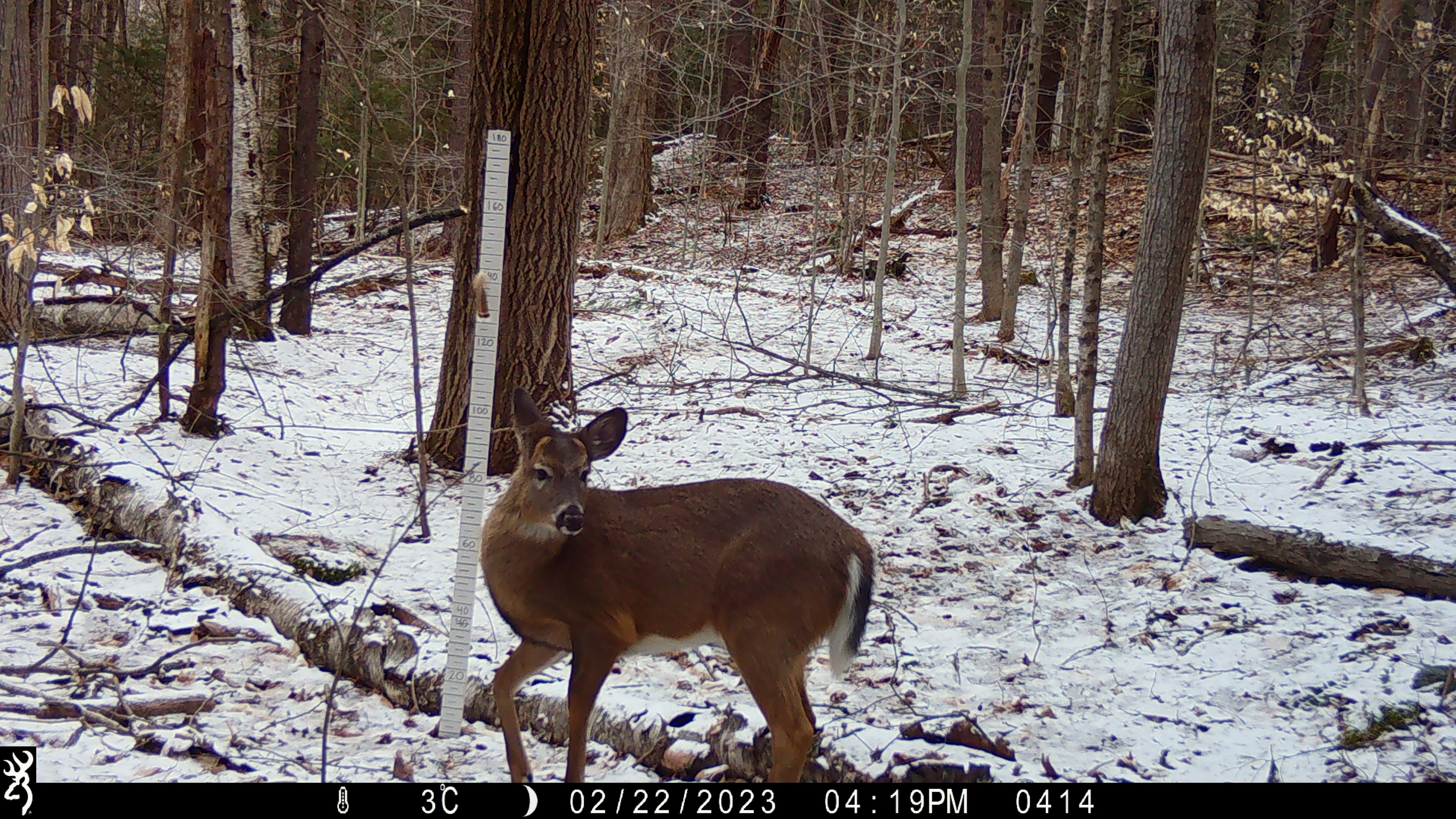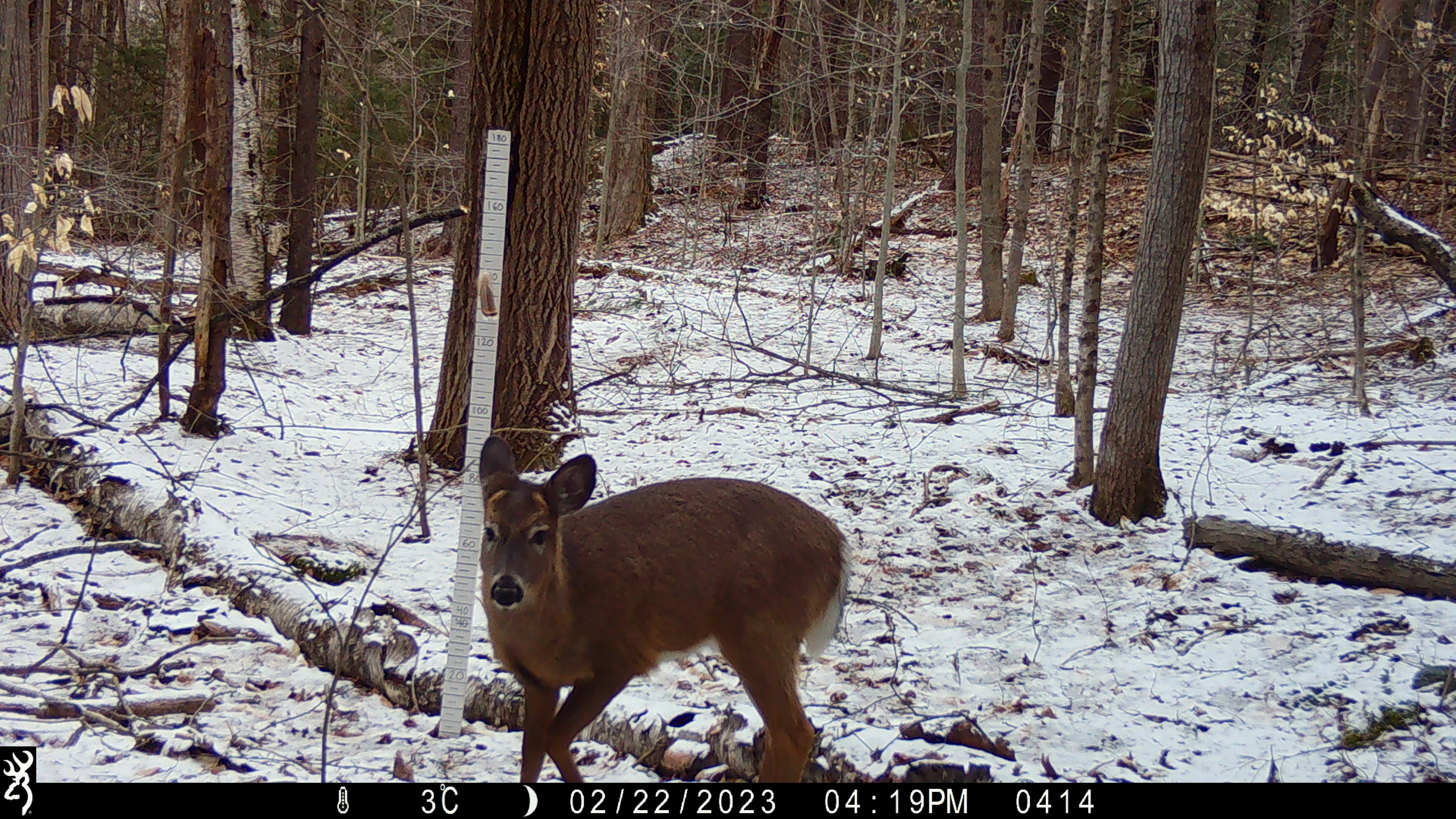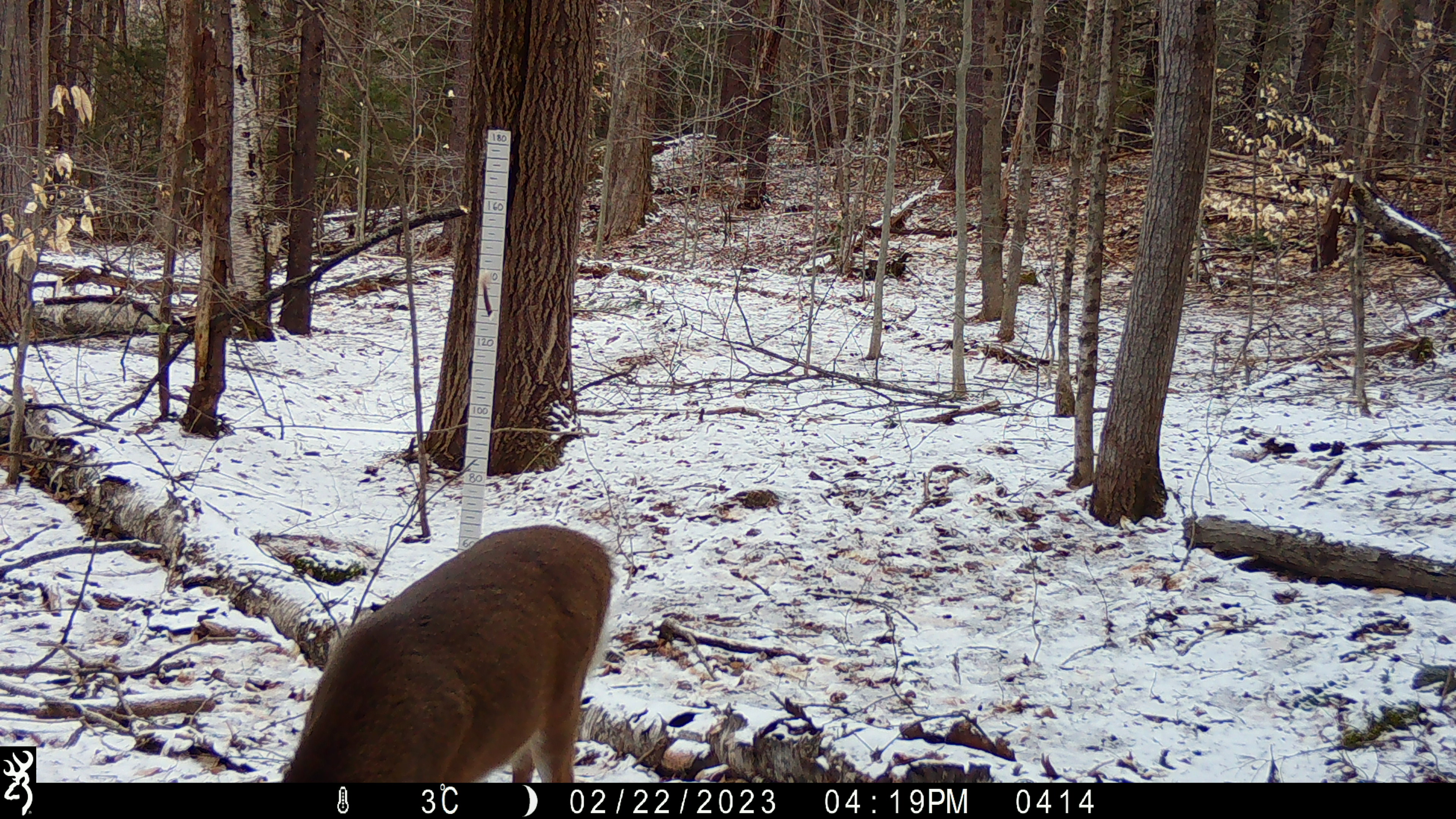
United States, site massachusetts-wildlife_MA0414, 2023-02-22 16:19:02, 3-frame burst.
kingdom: Animalia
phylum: Chordata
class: Mammalia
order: Artiodactyla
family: Cervidae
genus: Odocoileus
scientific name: Odocoileus virginianus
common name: white-tailed deer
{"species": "white-tailed deer (Odocoileus virginianus)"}